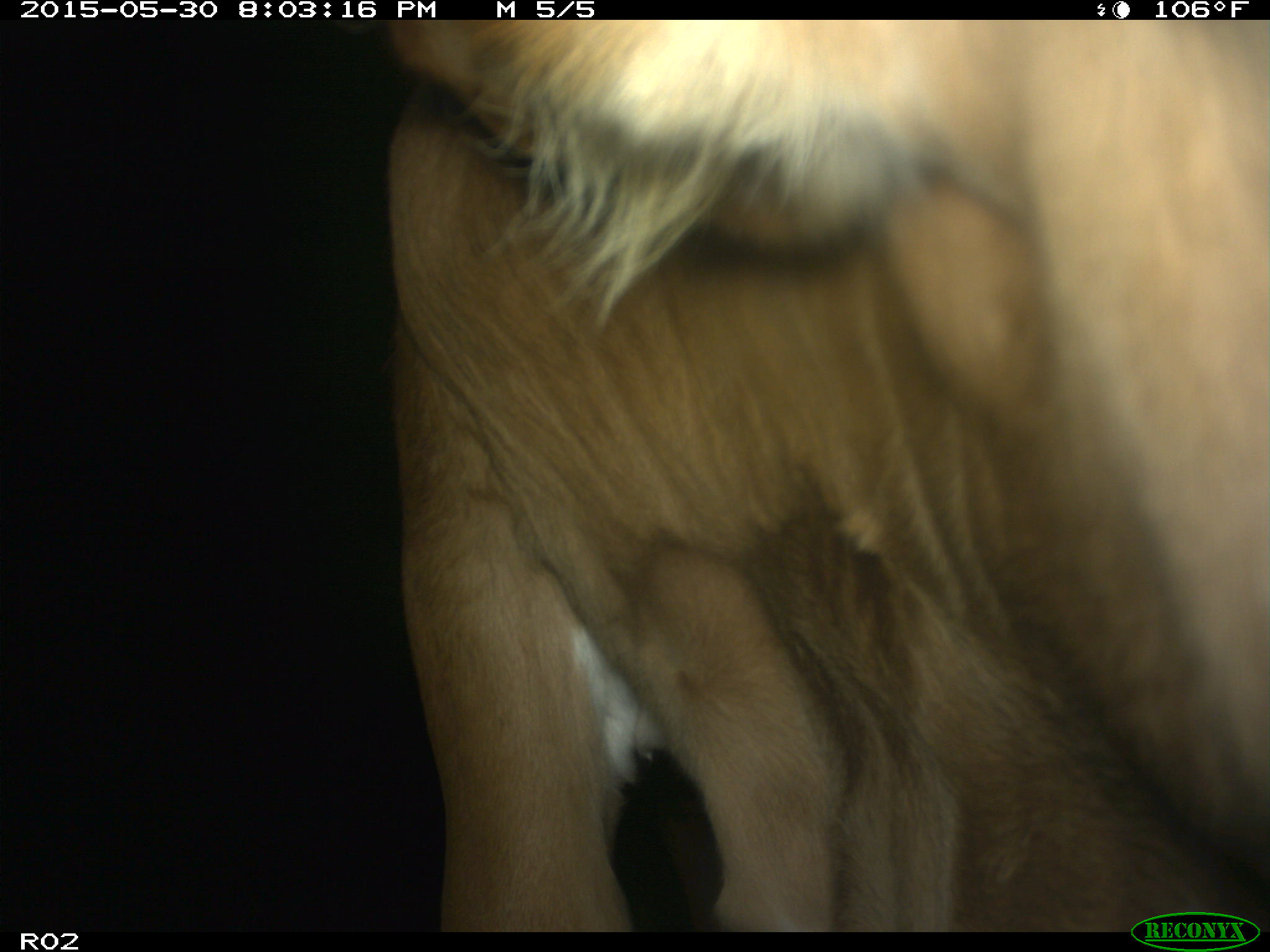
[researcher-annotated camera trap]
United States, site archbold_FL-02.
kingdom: Animalia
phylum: Chordata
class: Mammalia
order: Artiodactyla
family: Bovidae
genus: Bos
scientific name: Bos taurus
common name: domestic cow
Bos taurus (domestic cow).